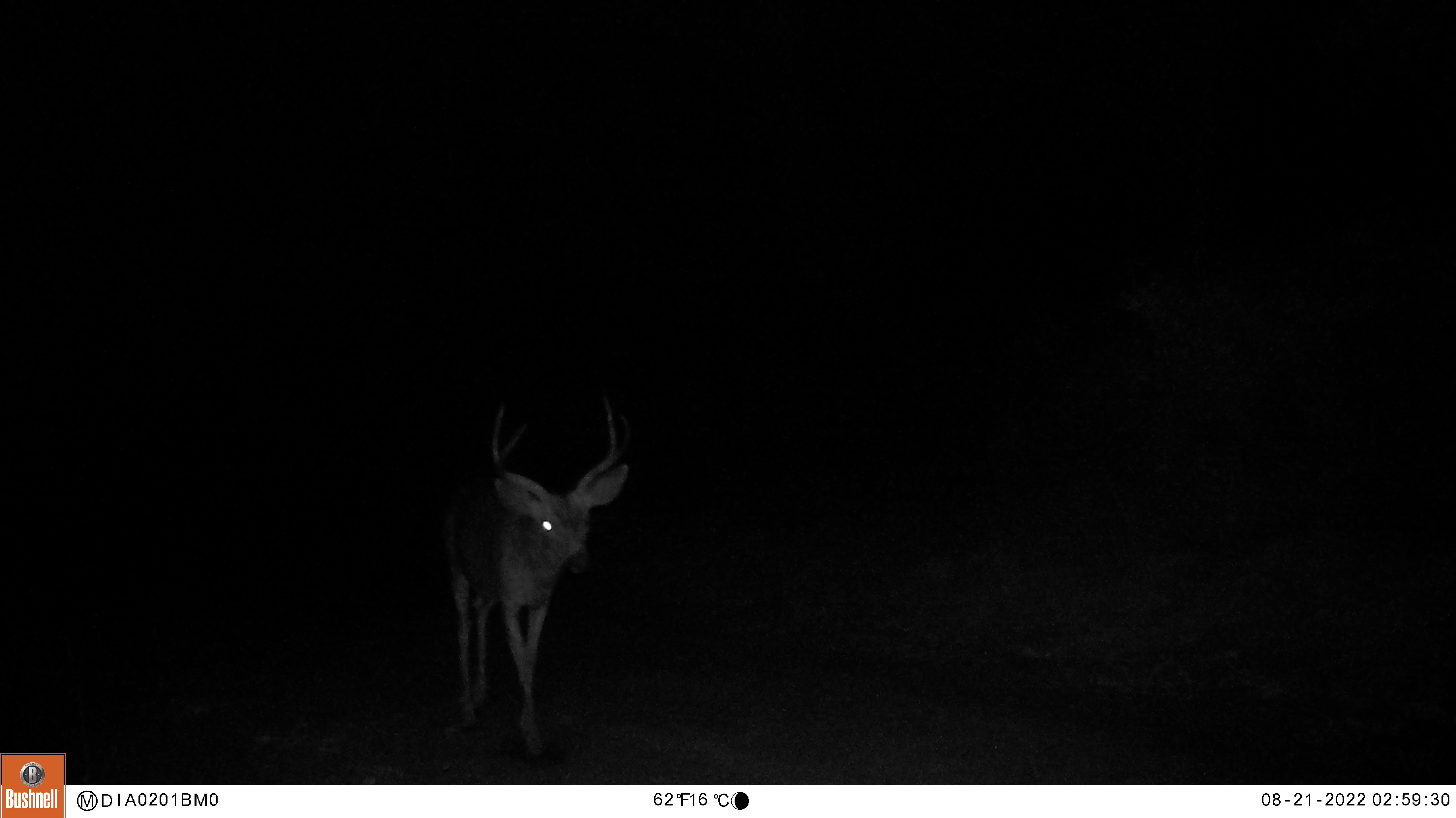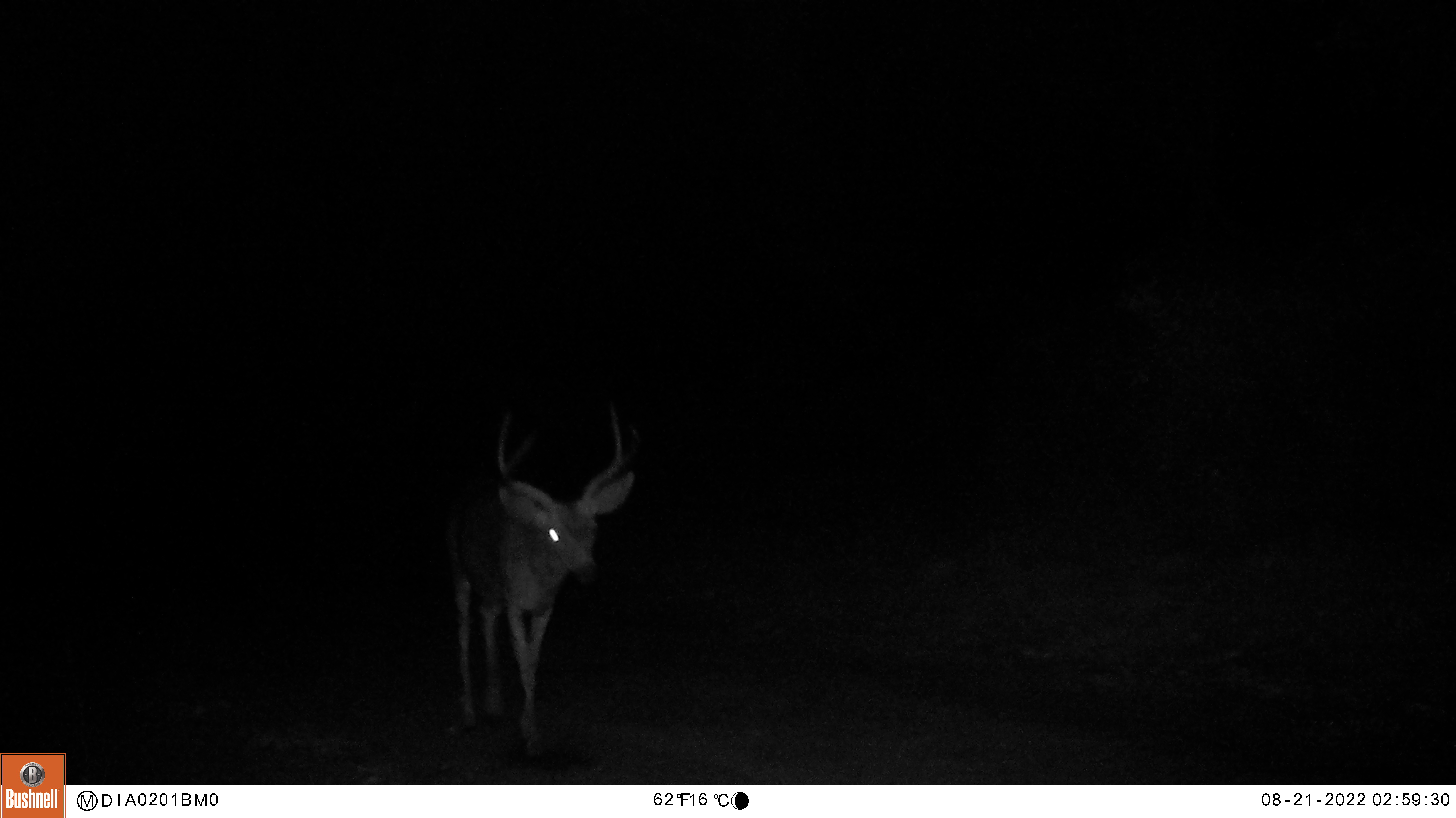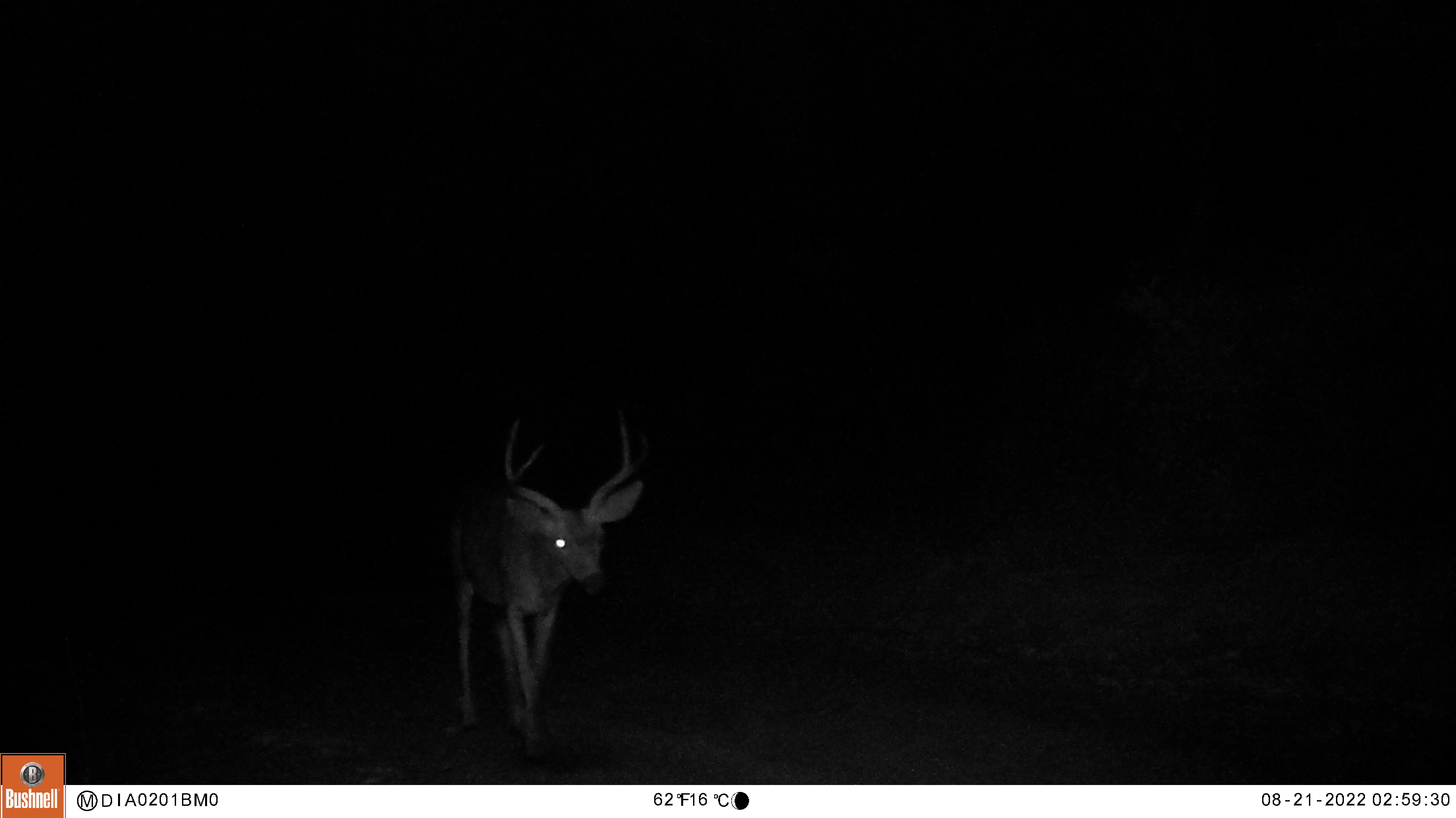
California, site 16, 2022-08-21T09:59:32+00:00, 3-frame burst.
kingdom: Animalia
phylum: Chordata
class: Mammalia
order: Artiodactyla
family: Cervidae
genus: Odocoileus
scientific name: Odocoileus hemionus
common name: mule deer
Mule deer (Odocoileus hemionus).